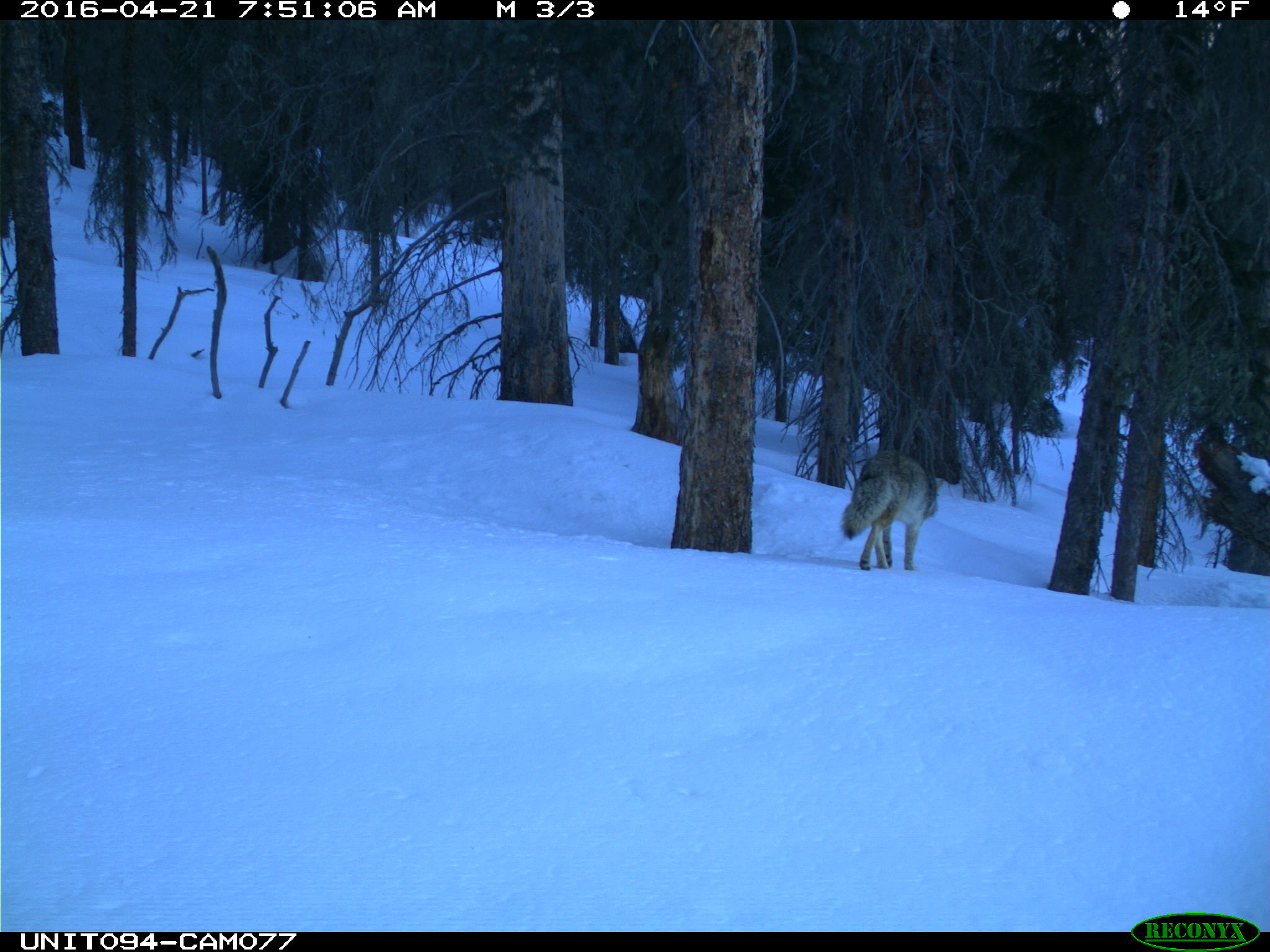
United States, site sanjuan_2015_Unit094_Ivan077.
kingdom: Animalia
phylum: Chordata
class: Mammalia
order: Carnivora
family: Canidae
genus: Canis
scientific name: Canis latrans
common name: coyote